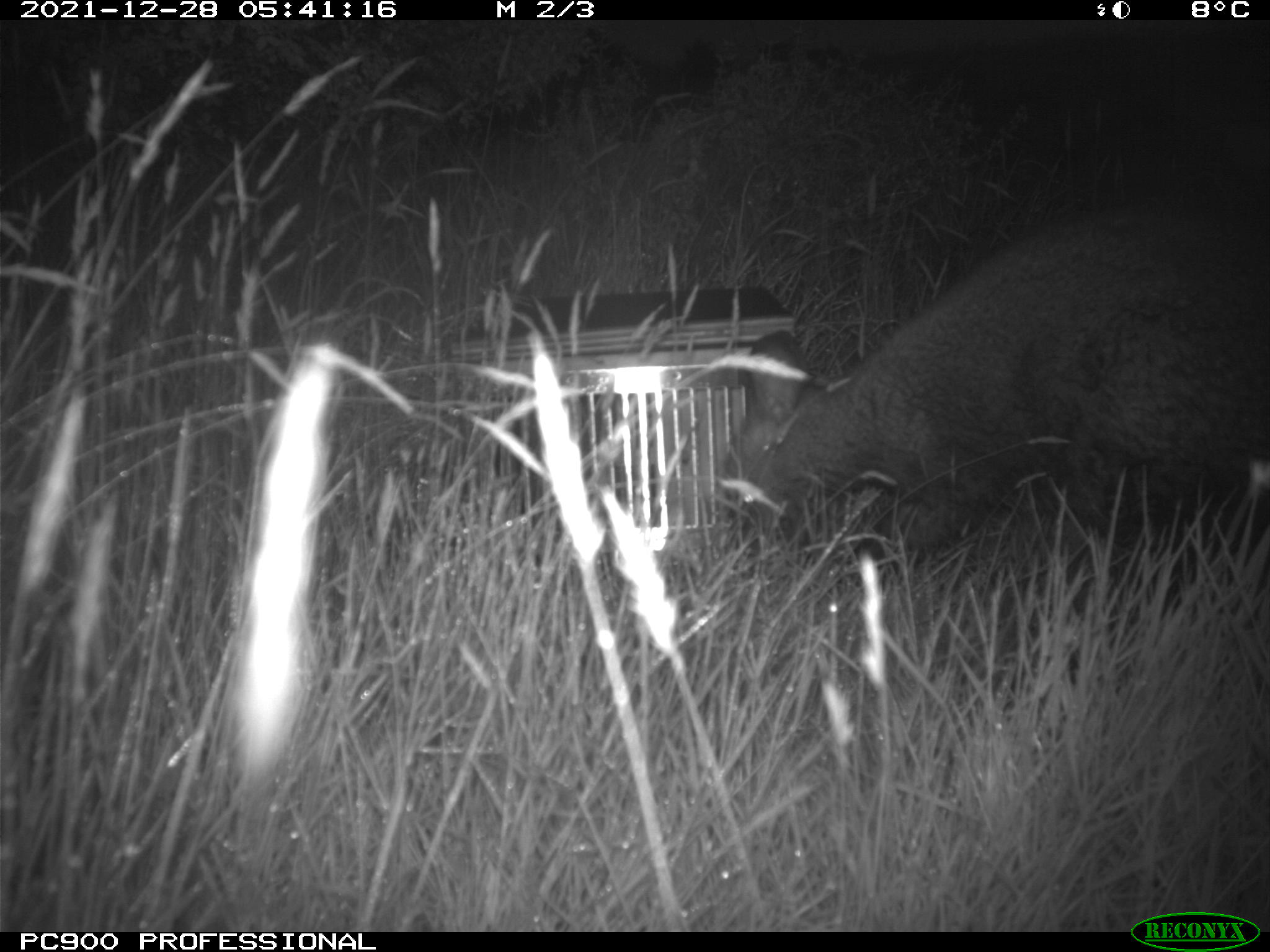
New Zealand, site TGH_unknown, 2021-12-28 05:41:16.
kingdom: Animalia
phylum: Chordata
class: Mammalia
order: Diprotodontia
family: Macropodidae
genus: Notamacropus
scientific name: Notamacropus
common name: wallaby